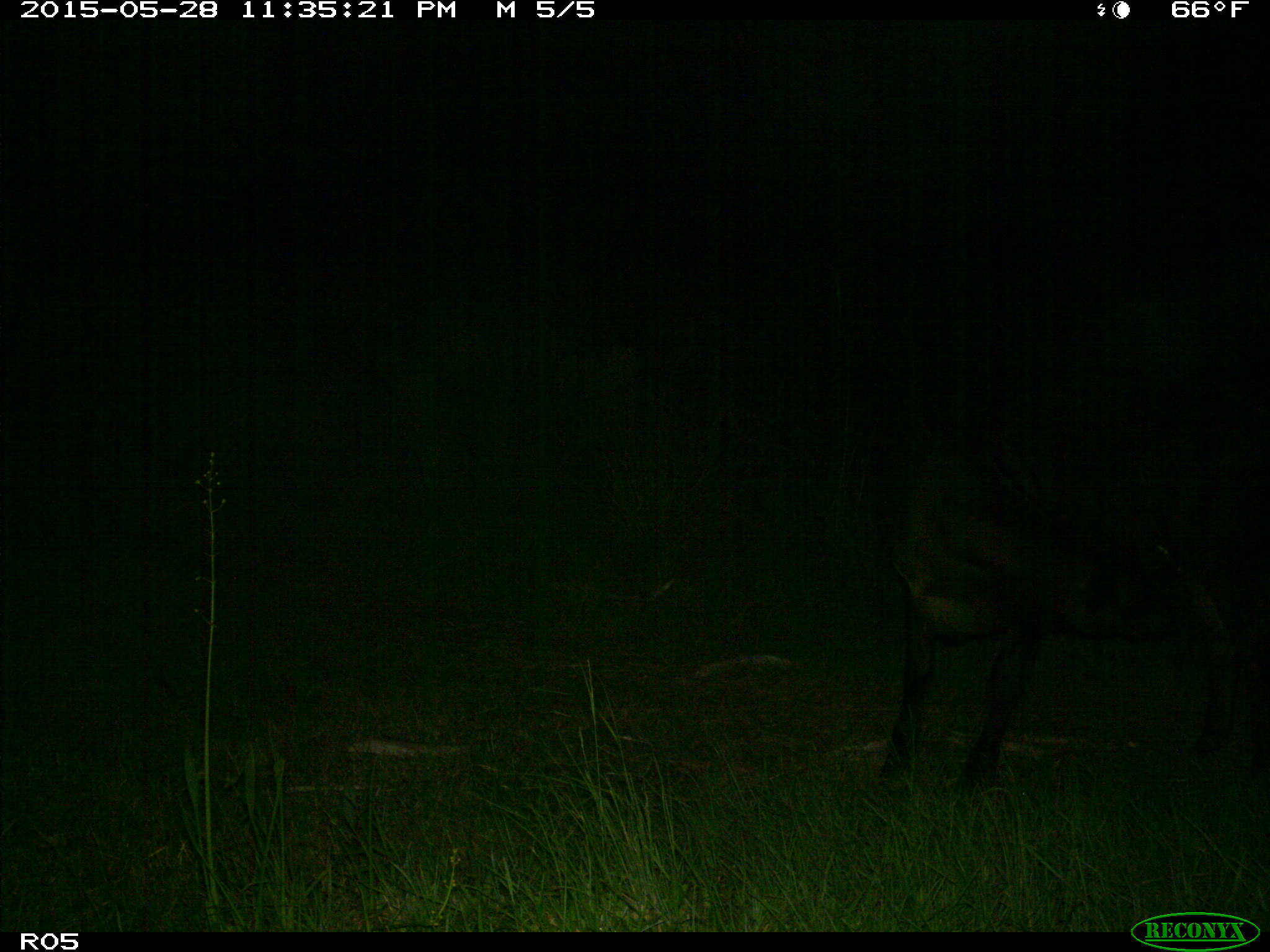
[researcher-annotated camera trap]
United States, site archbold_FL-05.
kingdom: Animalia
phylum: Chordata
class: Mammalia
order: Artiodactyla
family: Bovidae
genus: Bos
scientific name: Bos taurus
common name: domestic cow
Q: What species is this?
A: Bos taurus (domestic cow).